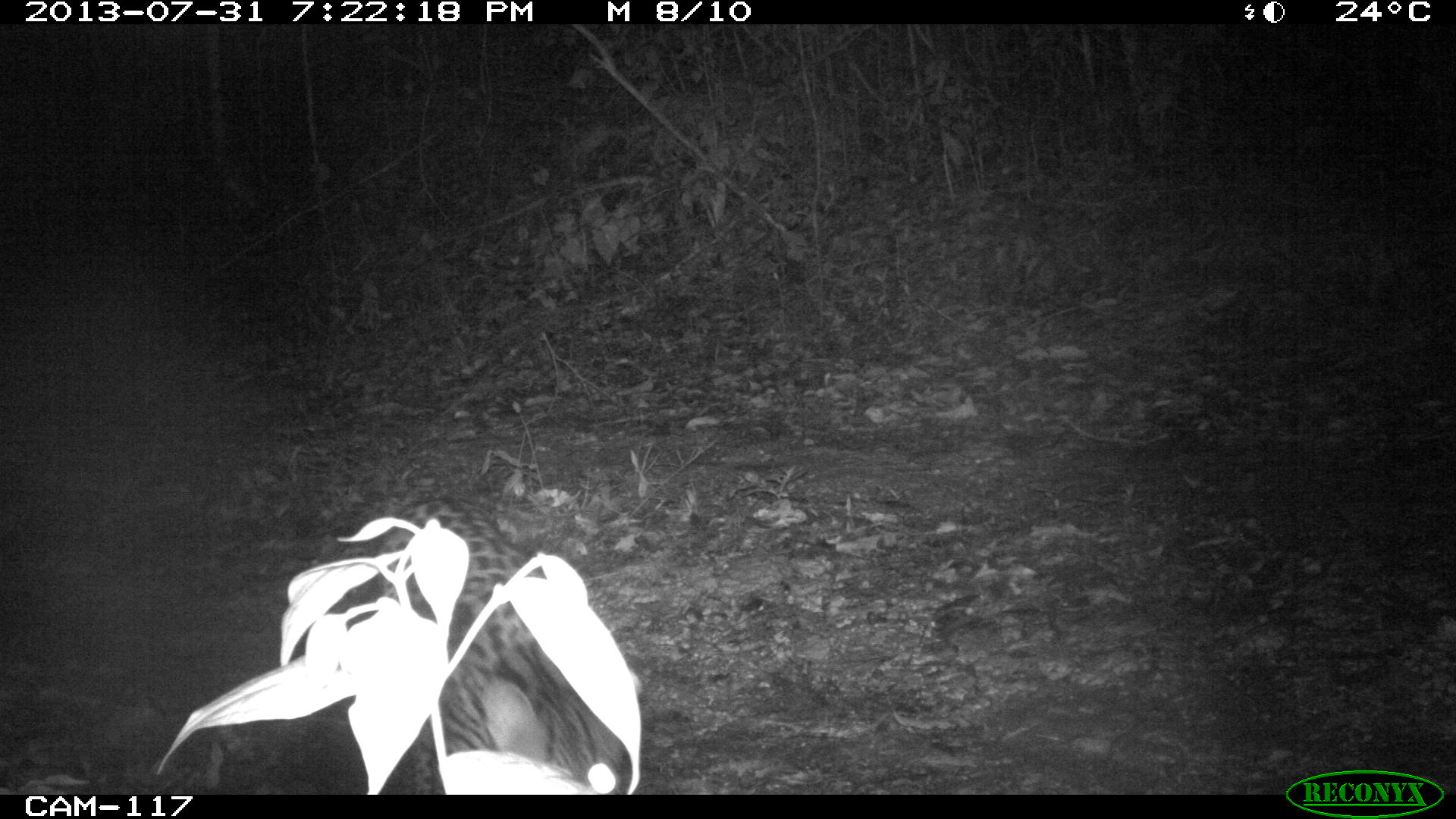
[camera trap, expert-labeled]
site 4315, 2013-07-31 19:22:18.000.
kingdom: Animalia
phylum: Chordata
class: Mammalia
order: Carnivora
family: Felidae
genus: Leopardus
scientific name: Leopardus pardalis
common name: ocelot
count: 1